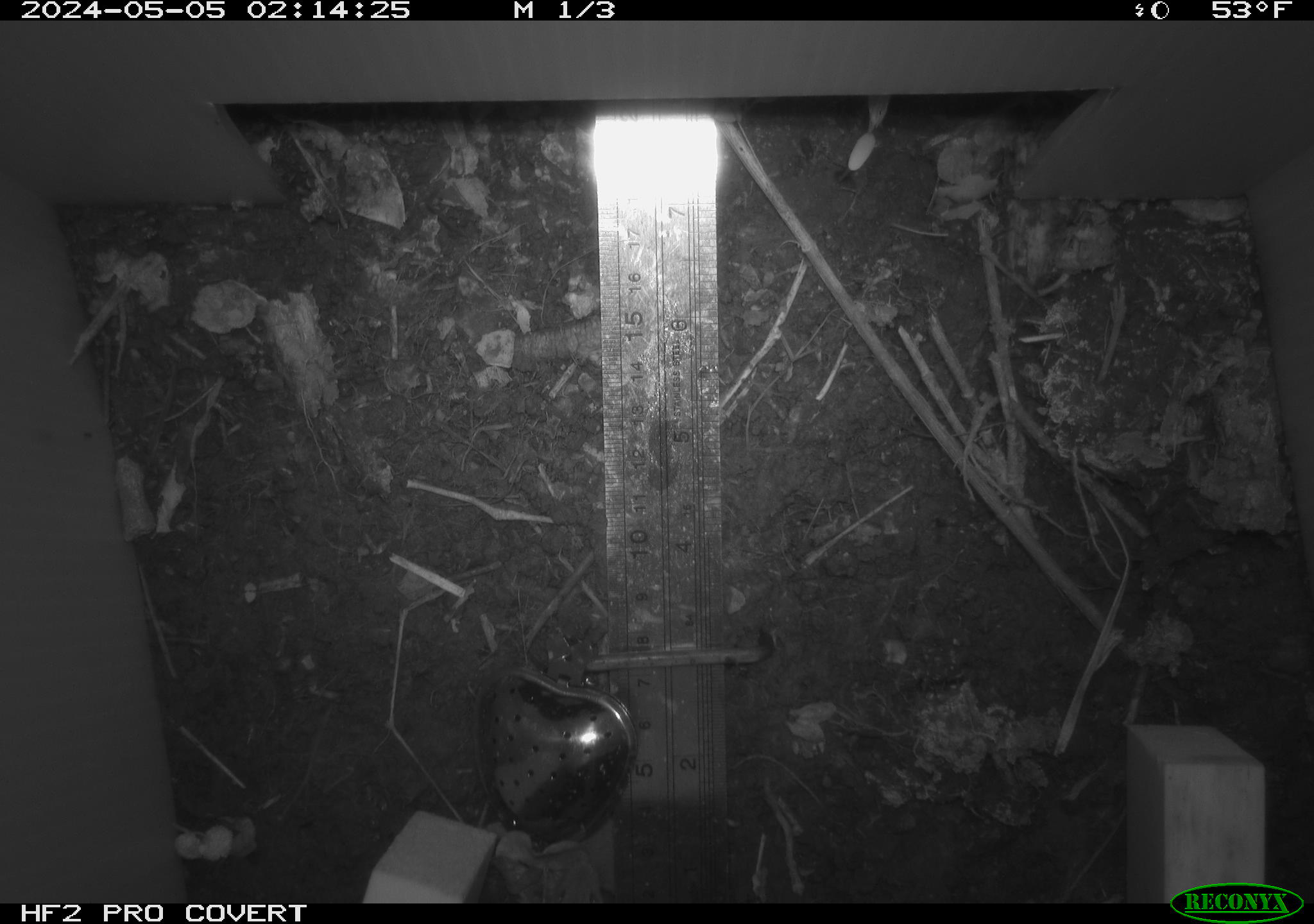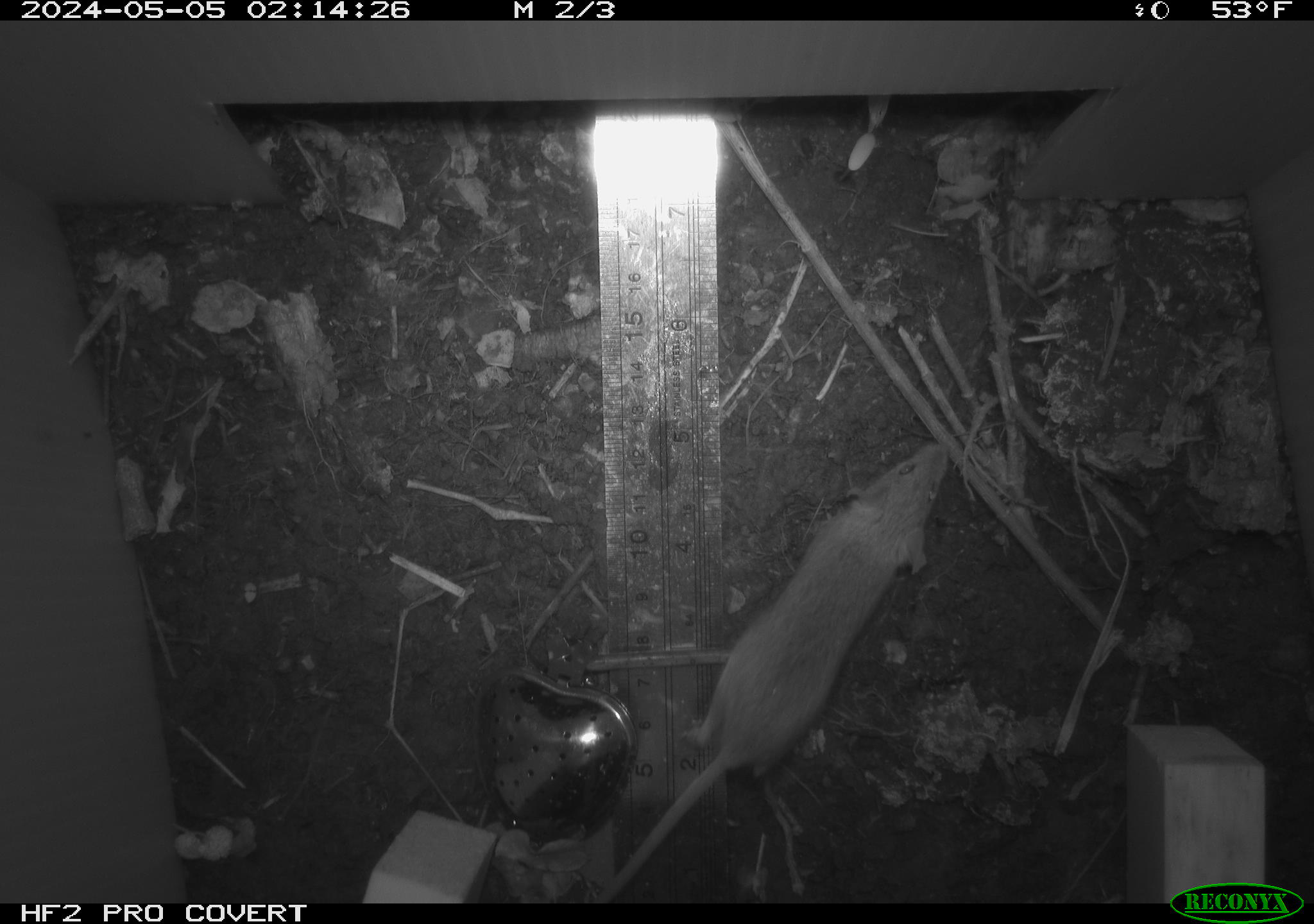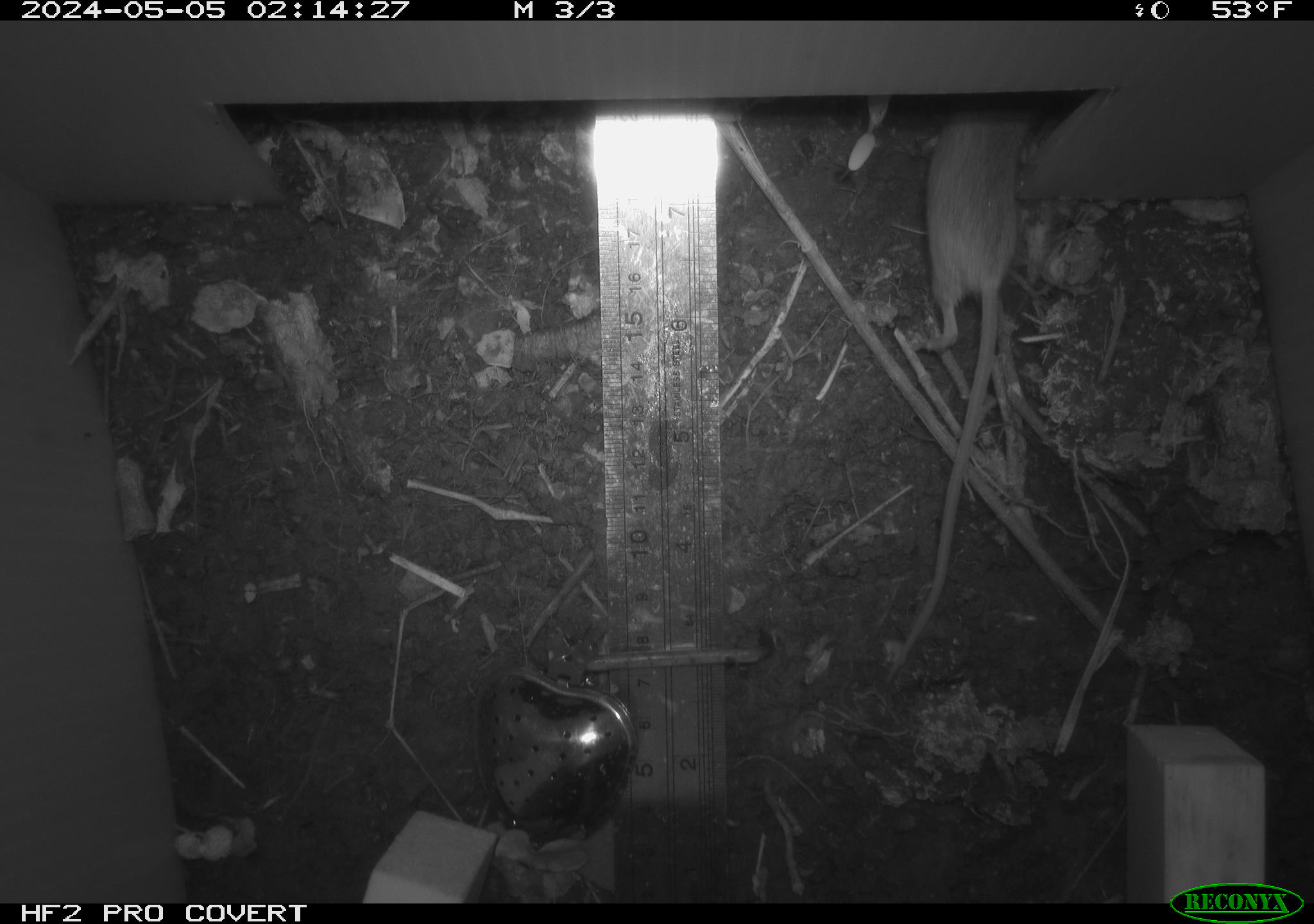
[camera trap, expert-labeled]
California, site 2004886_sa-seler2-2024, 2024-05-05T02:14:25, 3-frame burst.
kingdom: Animalia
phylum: Chordata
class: Mammalia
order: Rodentia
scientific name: Rodentia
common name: mouse species